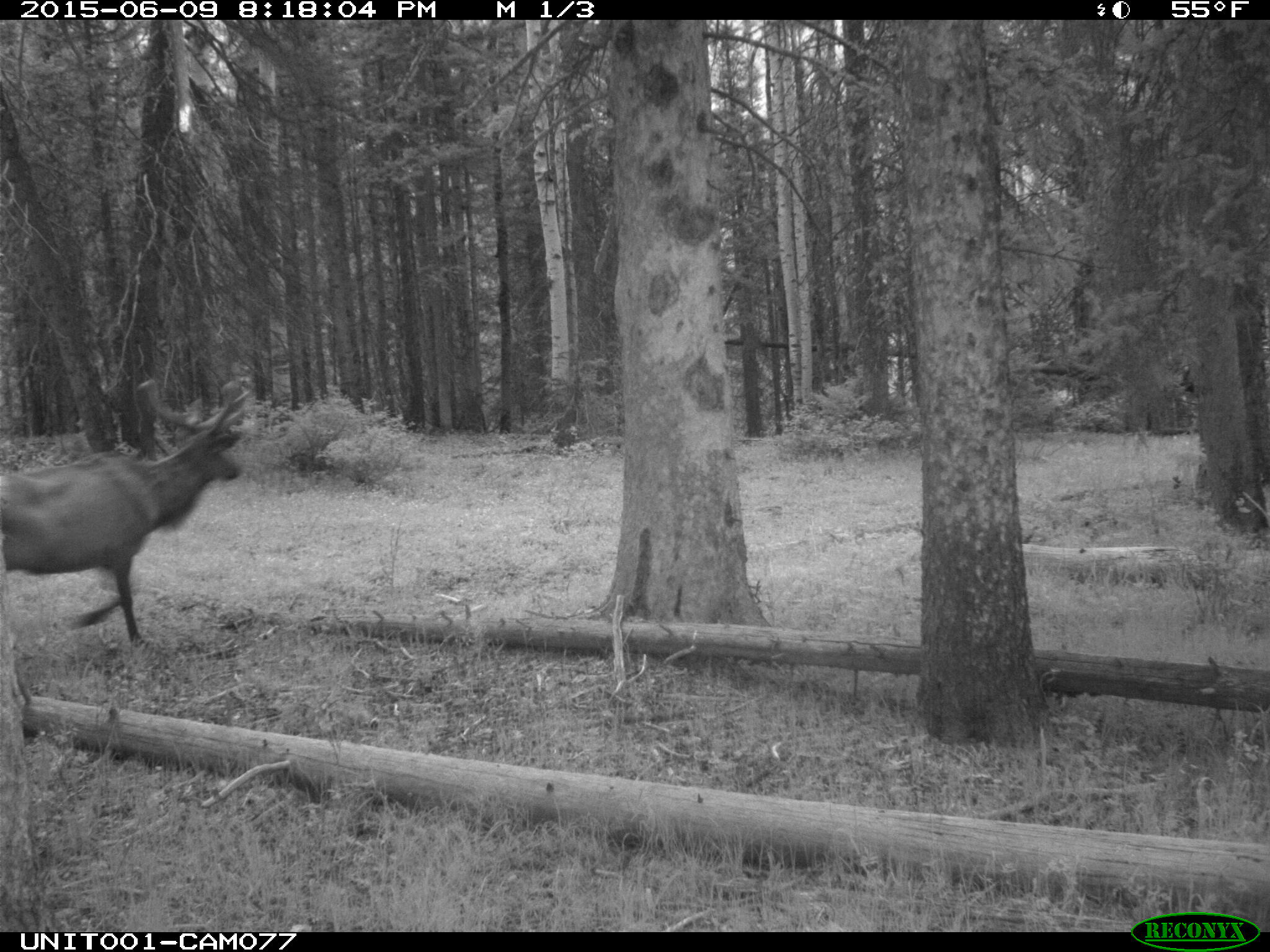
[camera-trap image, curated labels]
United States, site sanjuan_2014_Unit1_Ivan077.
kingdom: Animalia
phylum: Chordata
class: Mammalia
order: Artiodactyla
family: Cervidae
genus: Cervus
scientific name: Cervus elaphus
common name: red deer